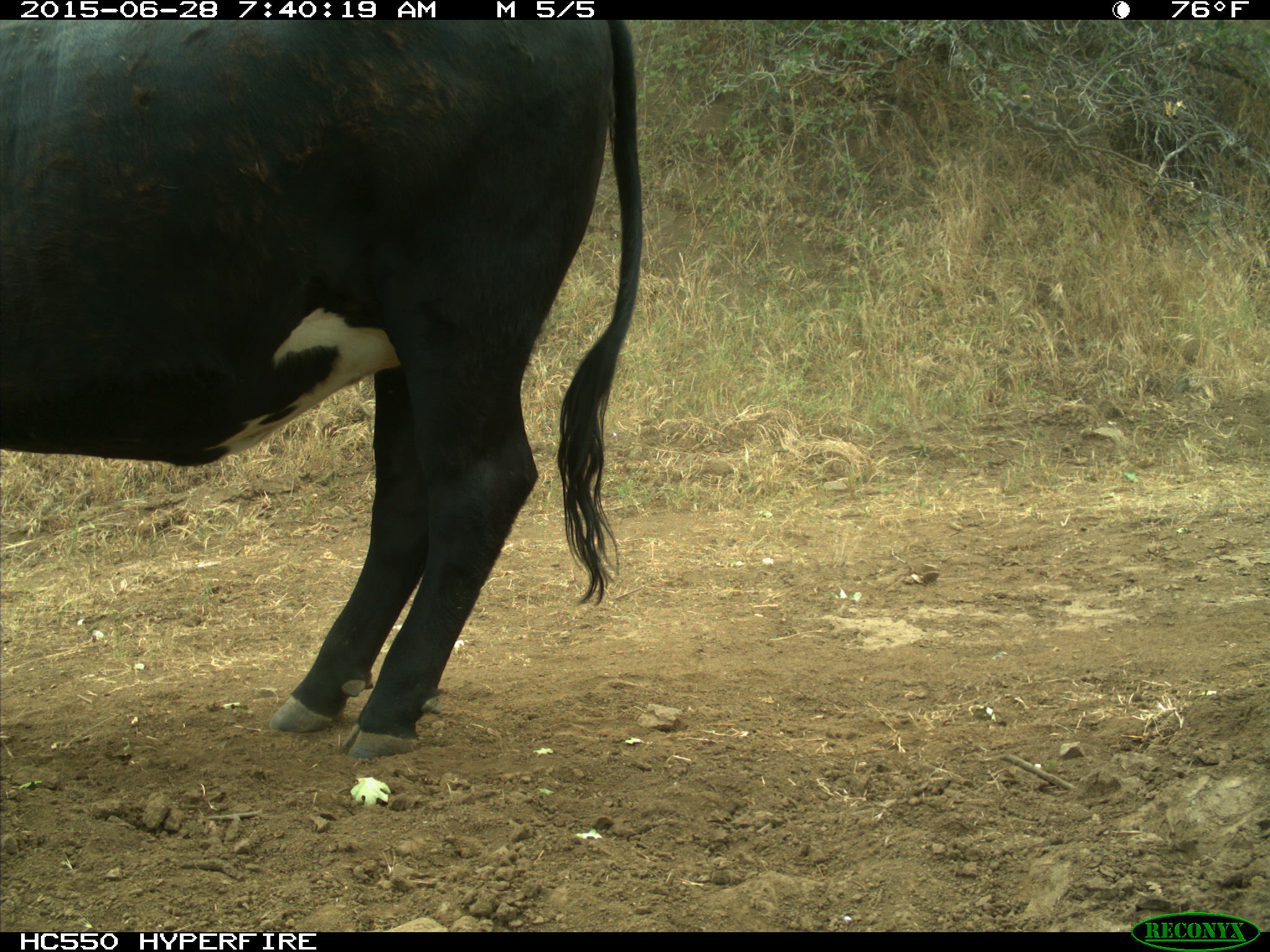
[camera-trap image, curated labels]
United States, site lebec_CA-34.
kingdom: Animalia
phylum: Chordata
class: Mammalia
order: Artiodactyla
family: Bovidae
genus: Bos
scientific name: Bos taurus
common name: domestic cow